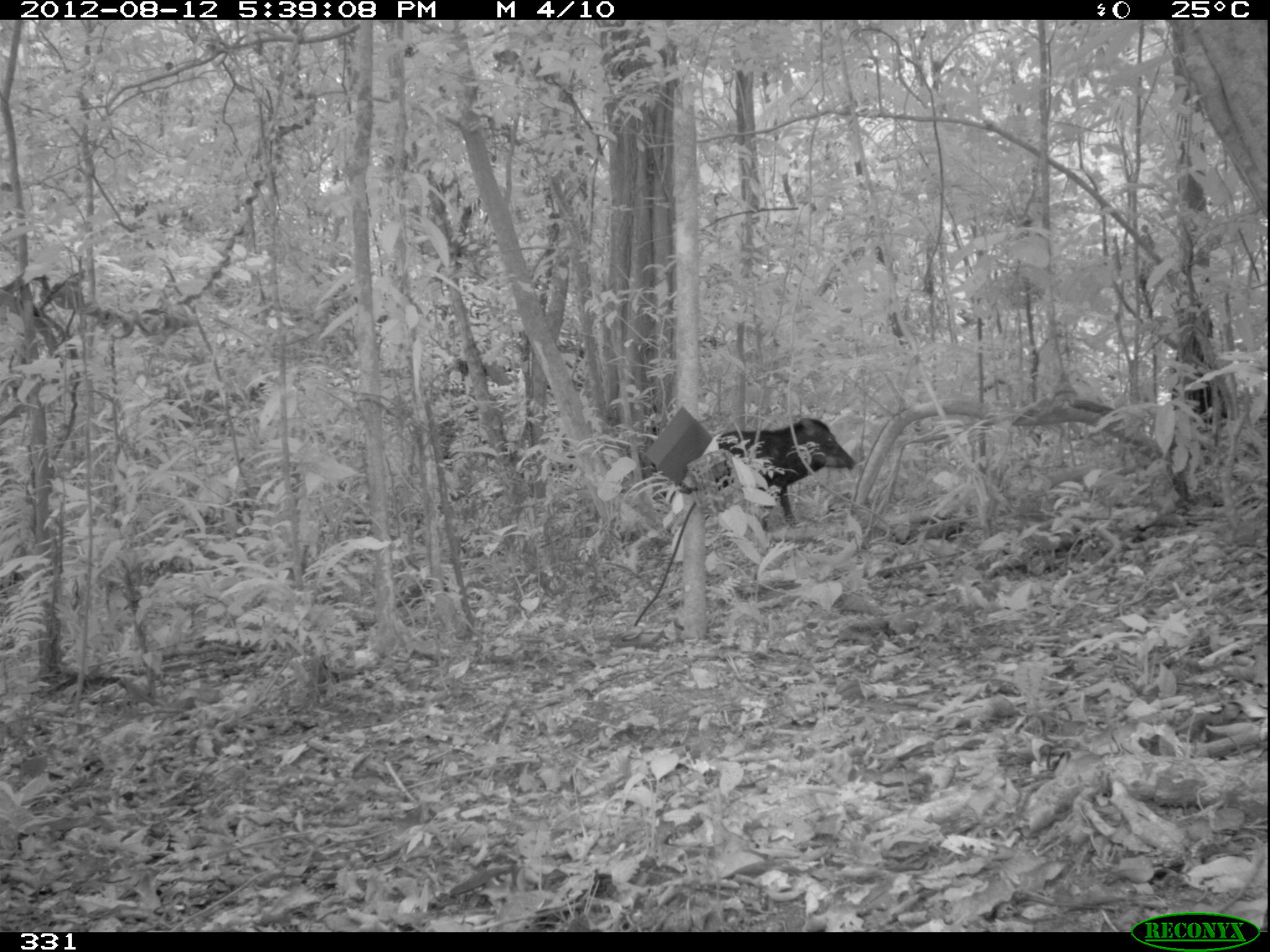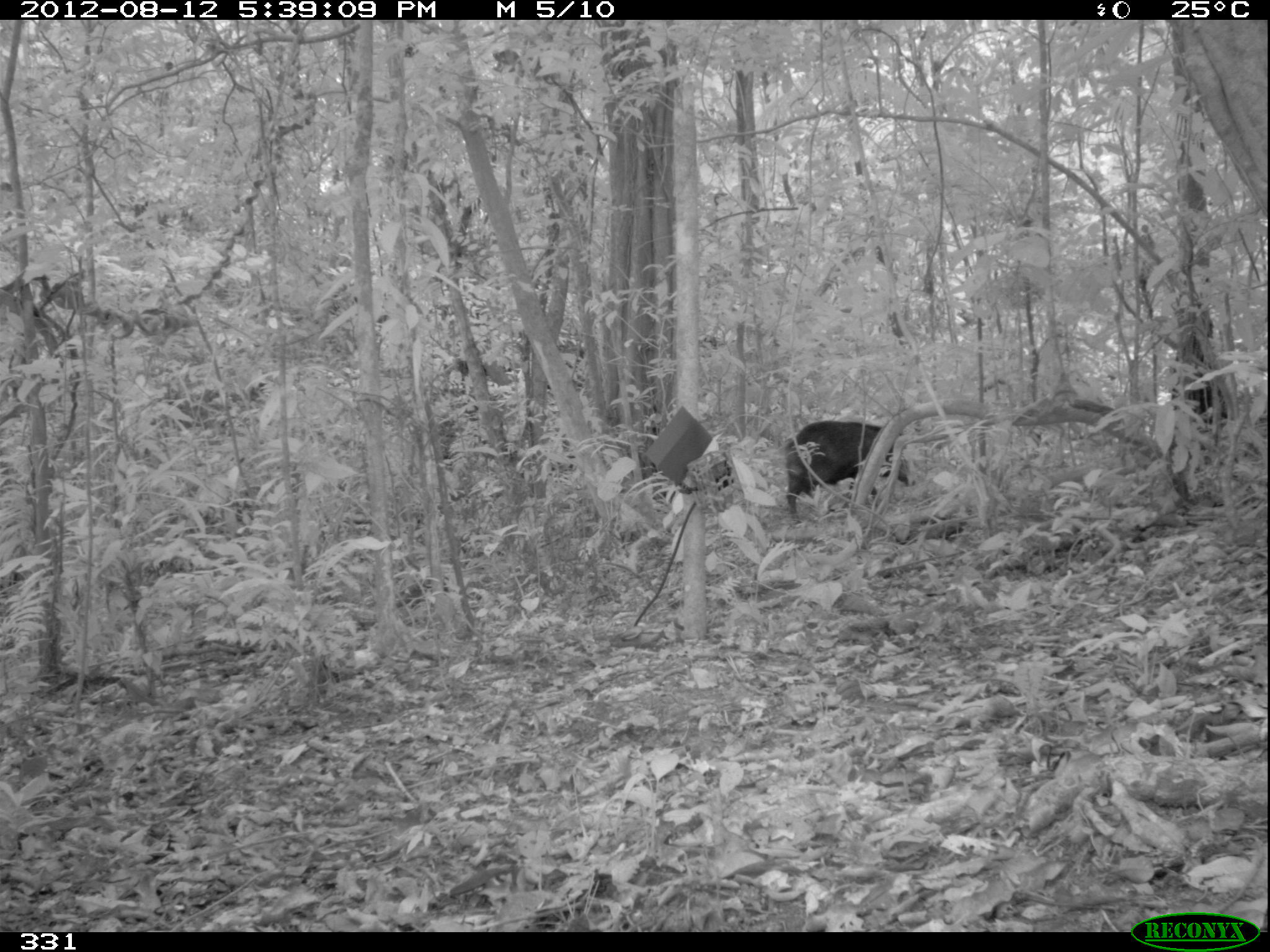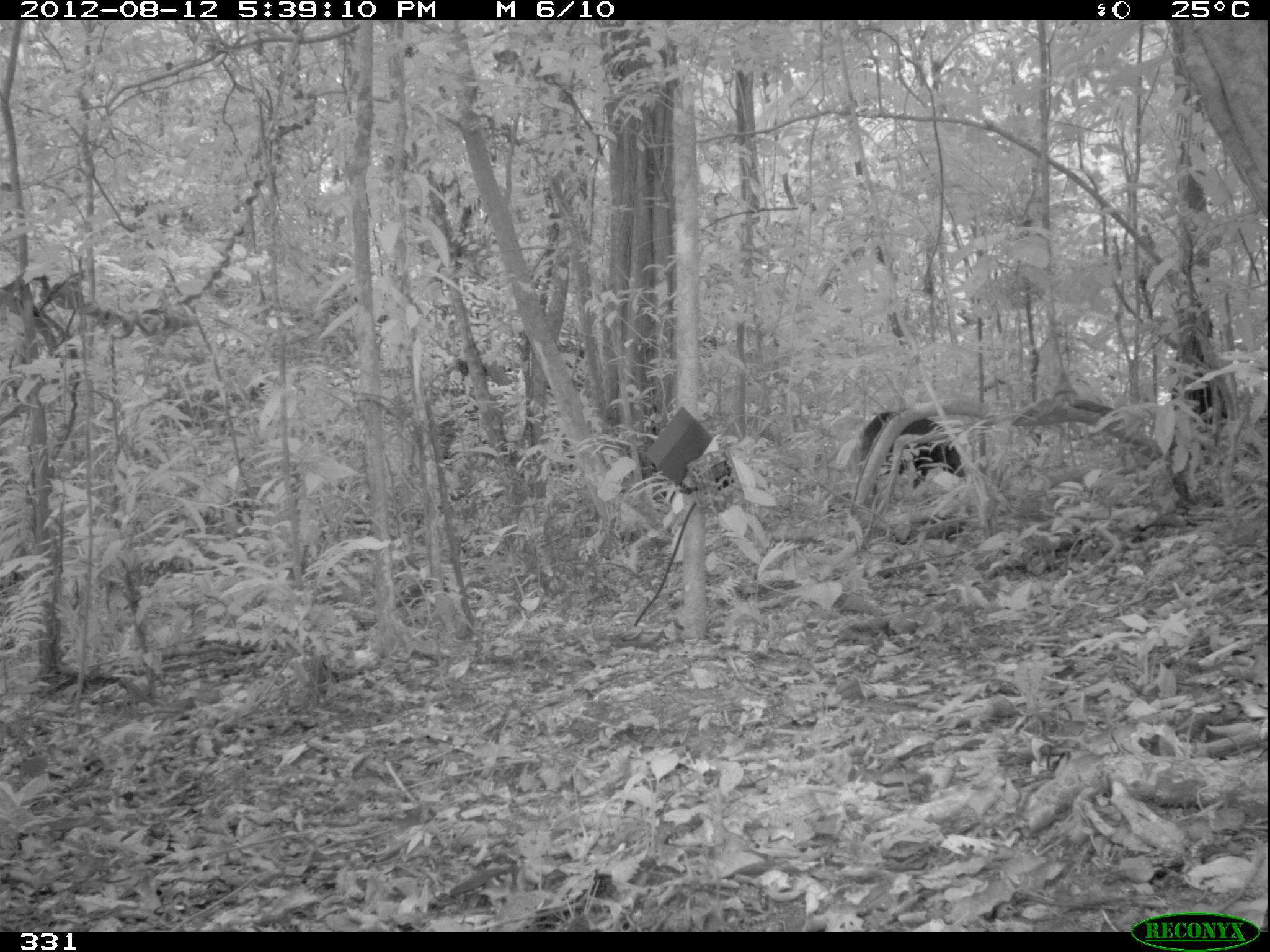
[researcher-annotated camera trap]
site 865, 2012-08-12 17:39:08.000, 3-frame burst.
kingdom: Animalia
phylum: Chordata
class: Mammalia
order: Artiodactyla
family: Tayassuidae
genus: Tayassu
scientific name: Tayassu pecari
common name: white-lipped peccary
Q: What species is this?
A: Tayassu pecari (white-lipped peccary).